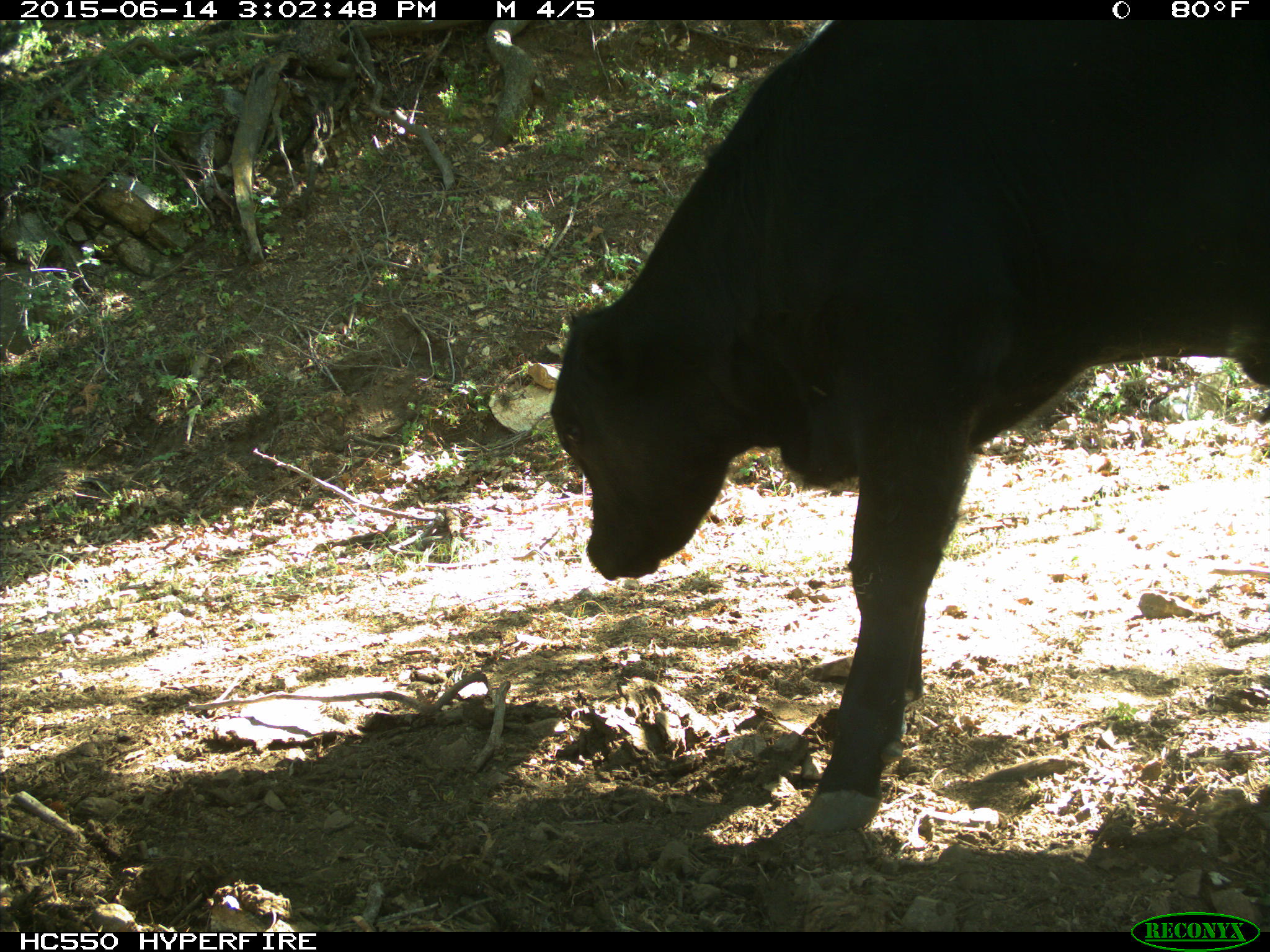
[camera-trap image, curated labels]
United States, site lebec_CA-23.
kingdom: Animalia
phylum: Chordata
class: Mammalia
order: Artiodactyla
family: Bovidae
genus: Bos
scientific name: Bos taurus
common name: domestic cow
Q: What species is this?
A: Bos taurus (domestic cow).